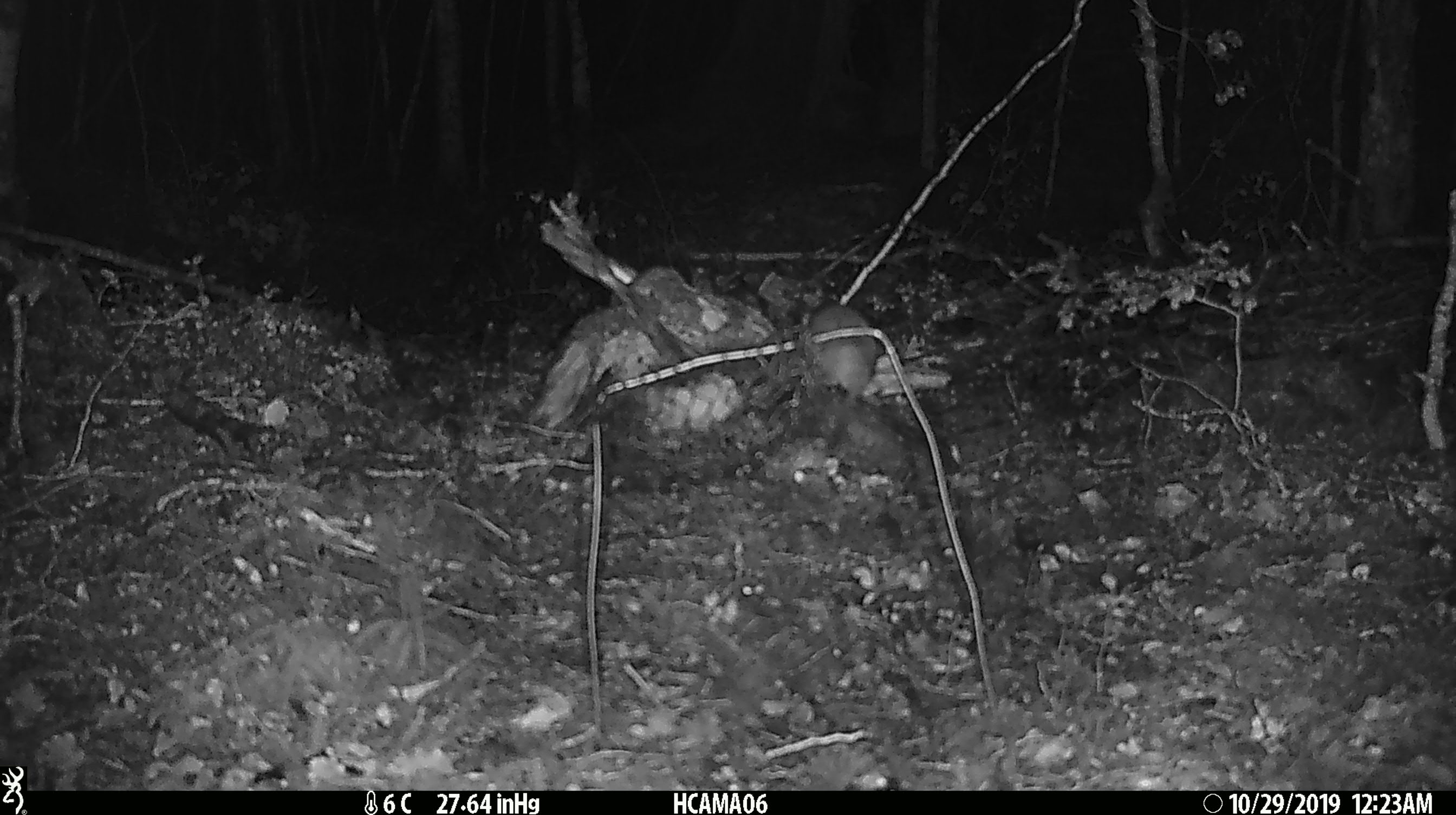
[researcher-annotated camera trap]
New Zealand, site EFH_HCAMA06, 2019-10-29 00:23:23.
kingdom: Animalia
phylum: Chordata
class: Mammalia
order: Rodentia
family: Muridae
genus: Mus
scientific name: Mus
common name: mouse